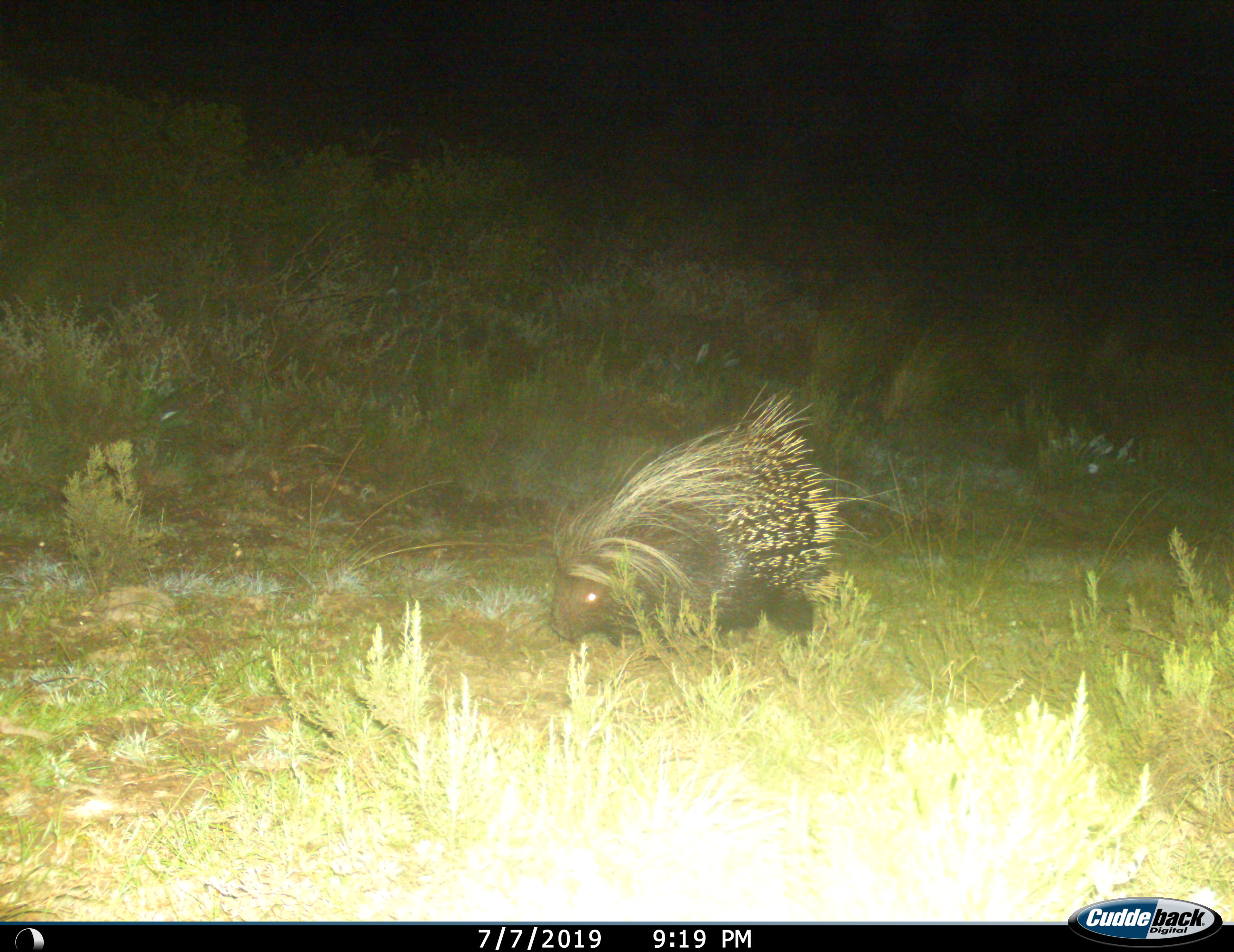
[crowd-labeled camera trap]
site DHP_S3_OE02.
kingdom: Animalia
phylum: Chordata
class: Mammalia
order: Rodentia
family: Hystricidae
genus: Hystrix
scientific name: Hystrix cristata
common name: crested porcupine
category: porcupine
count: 1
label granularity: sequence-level